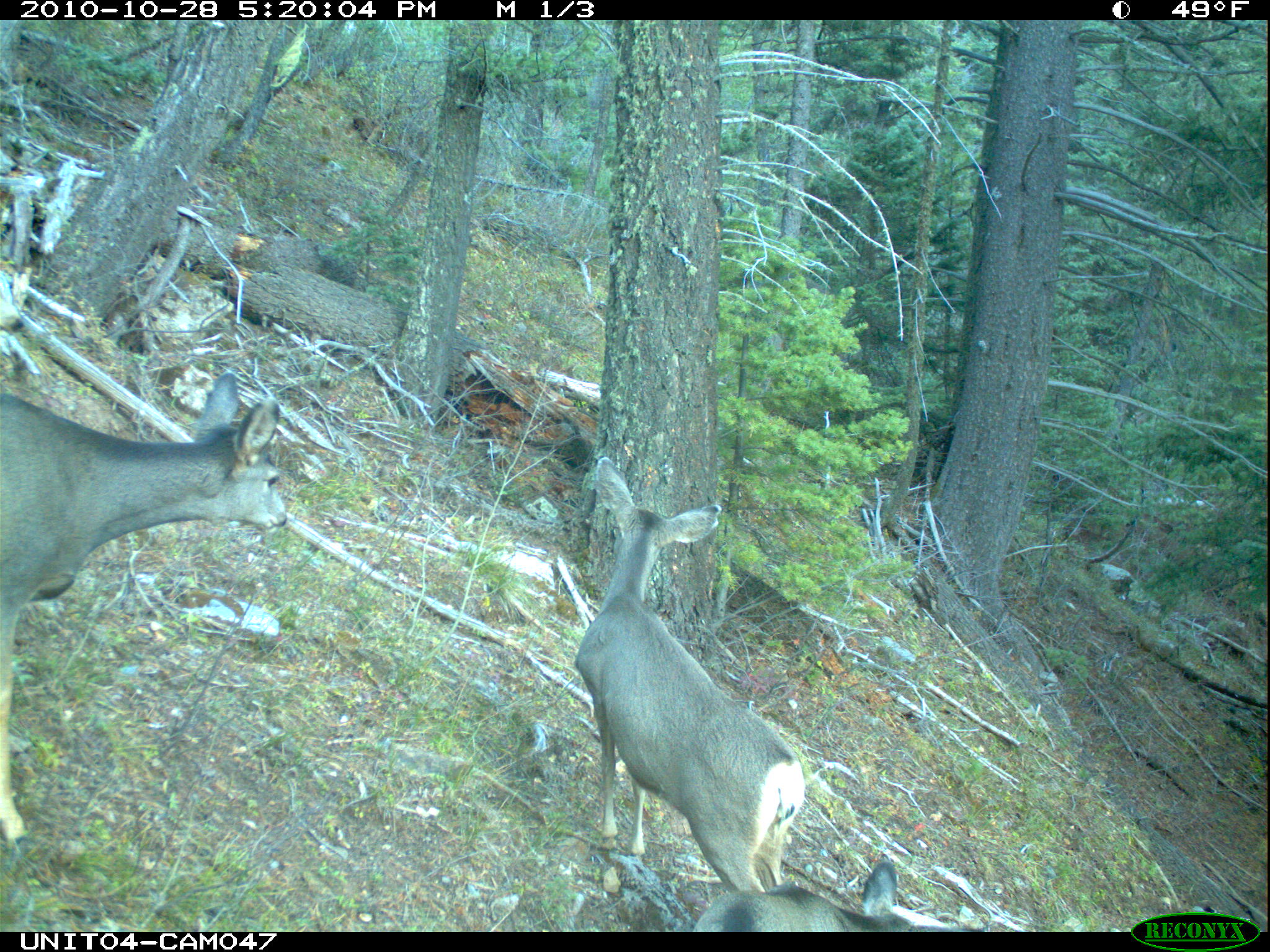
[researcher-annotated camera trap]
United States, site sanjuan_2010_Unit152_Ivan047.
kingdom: Animalia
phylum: Chordata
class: Mammalia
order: Artiodactyla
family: Cervidae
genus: Odocoileus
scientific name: Odocoileus hemionus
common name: mule deer